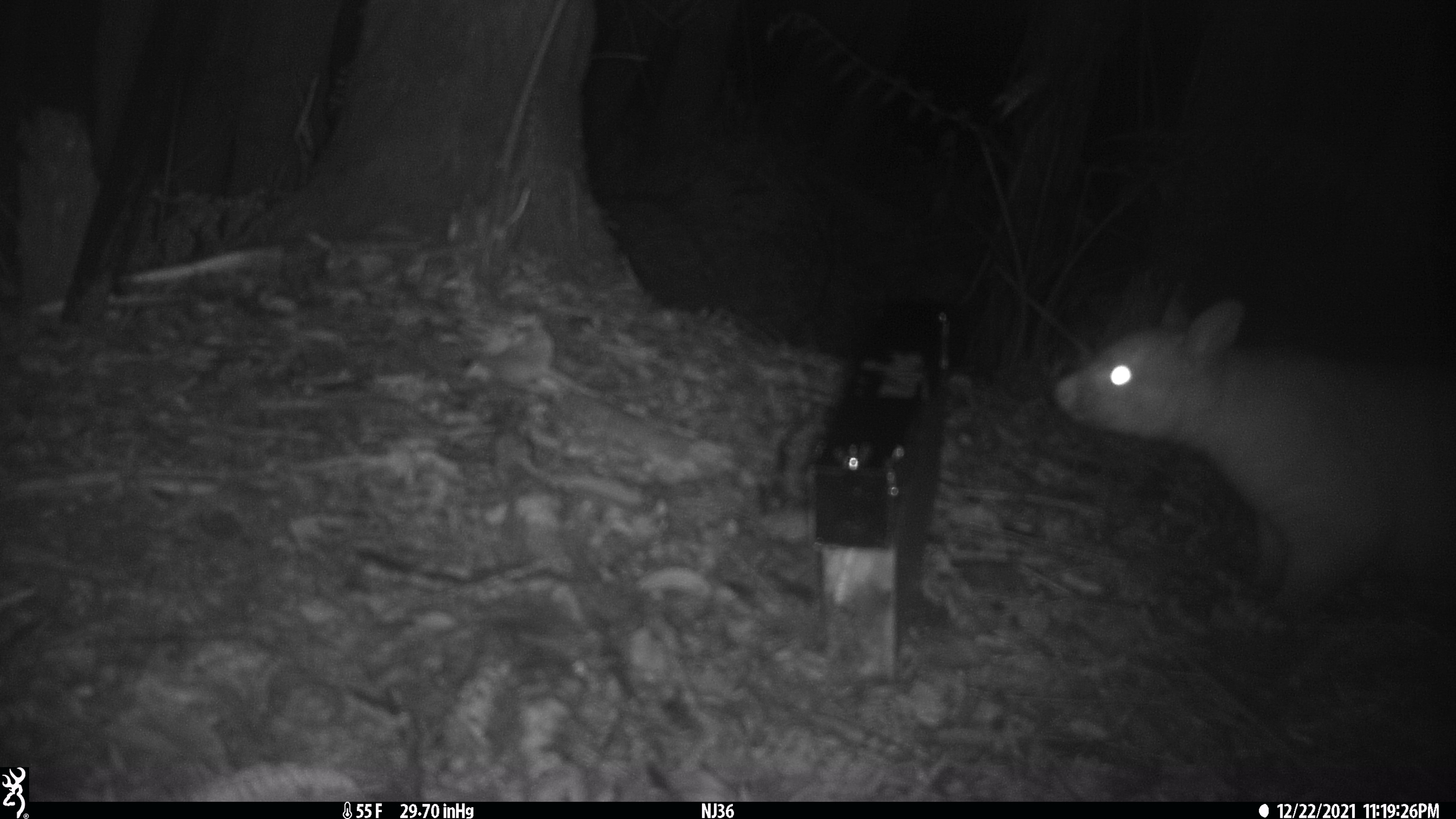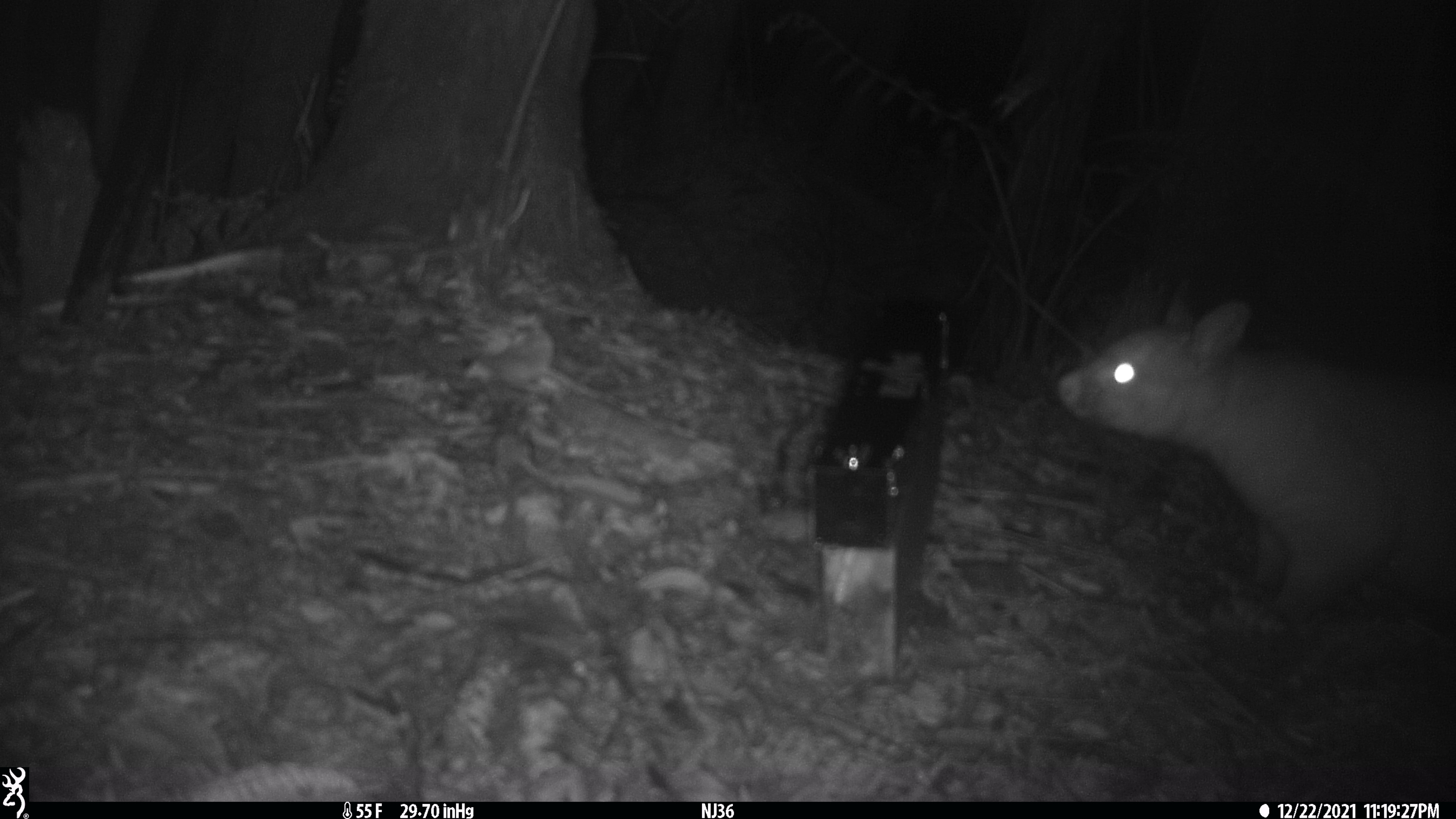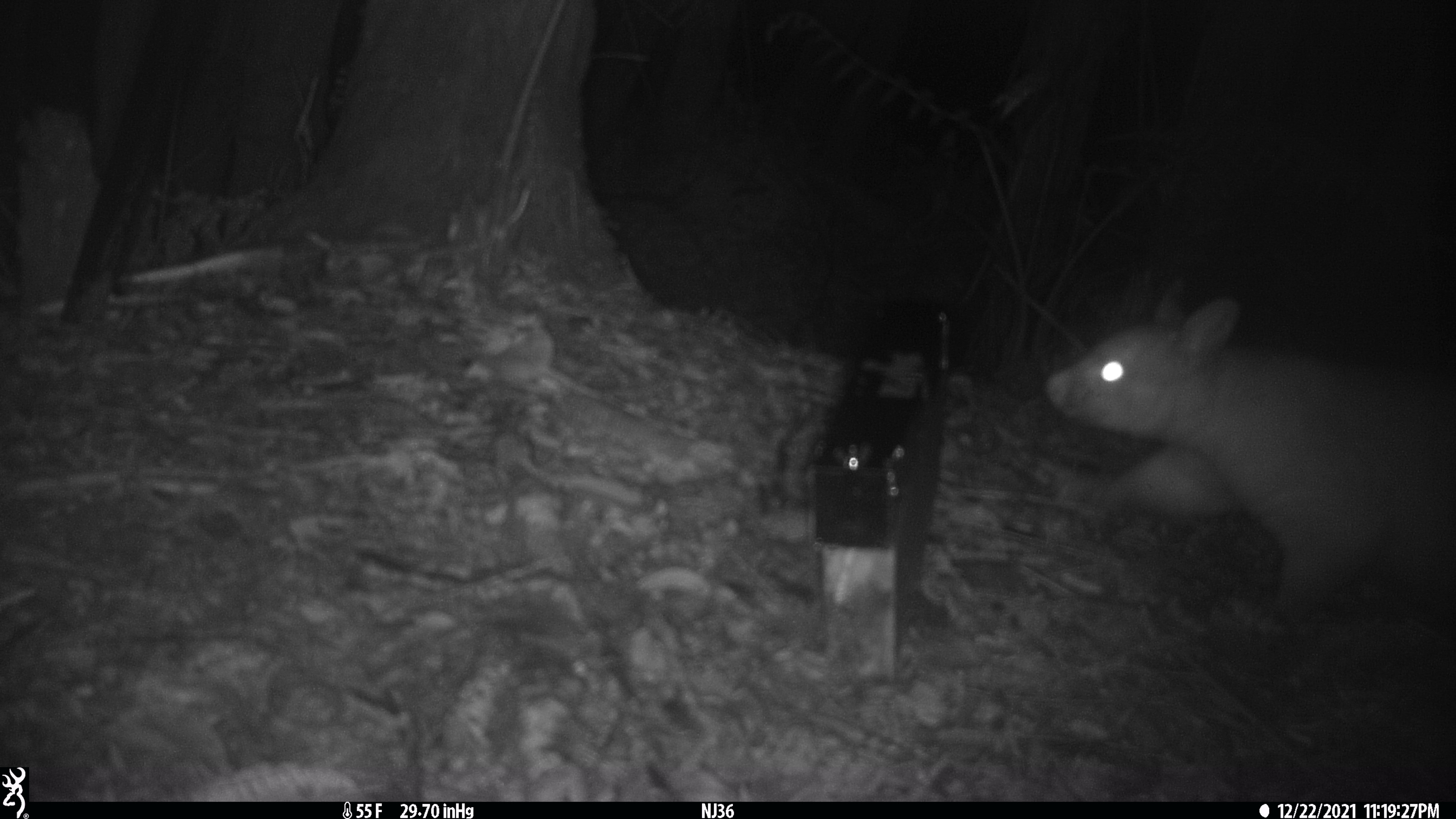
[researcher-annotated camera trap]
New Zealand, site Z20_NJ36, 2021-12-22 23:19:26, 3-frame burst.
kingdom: Animalia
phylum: Chordata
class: Mammalia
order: Diprotodontia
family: Phalangeridae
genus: Trichosurus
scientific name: Trichosurus vulpecula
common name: common brushtail possum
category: possum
Possum (common brushtail possum) (Trichosurus vulpecula).